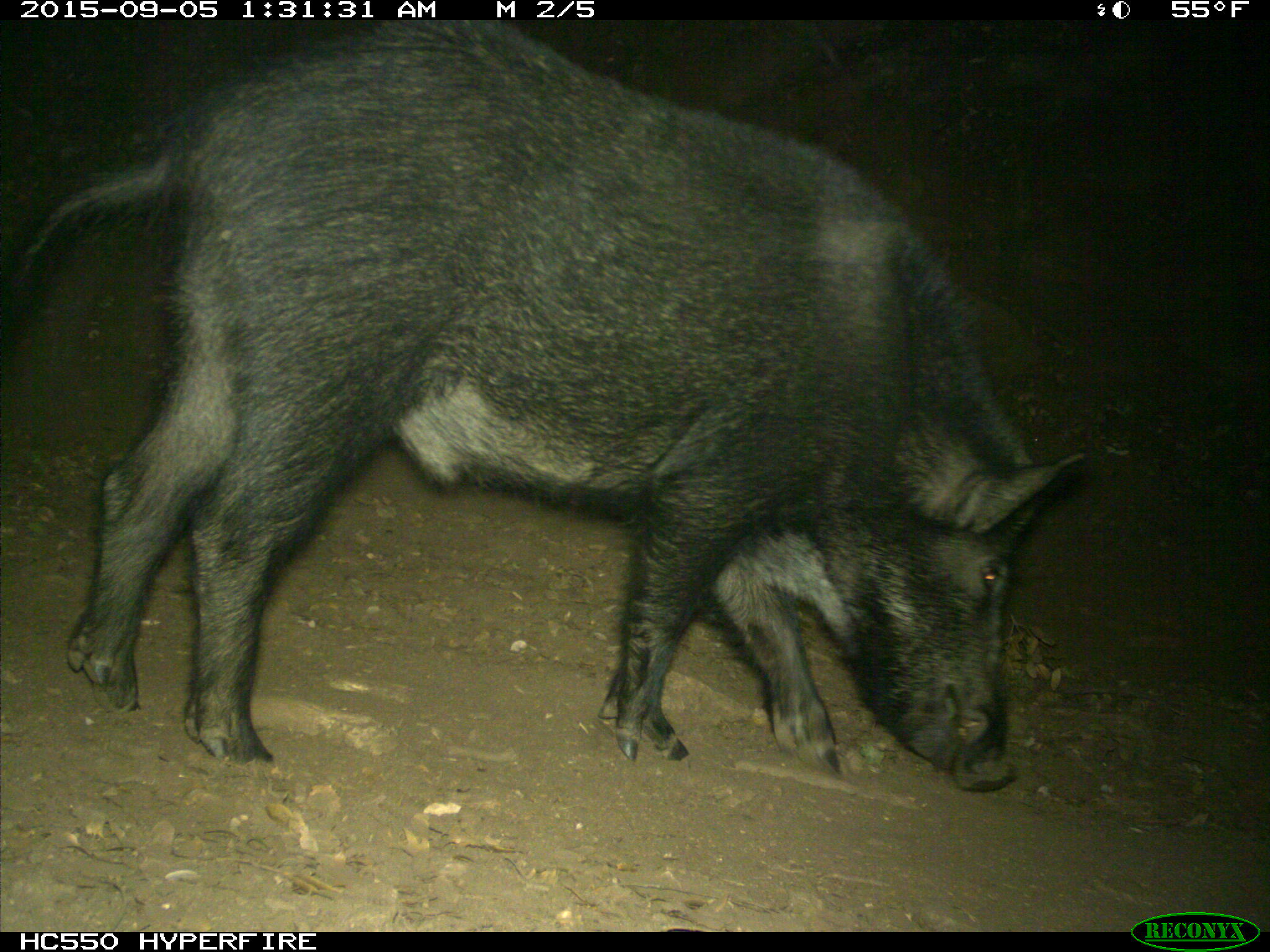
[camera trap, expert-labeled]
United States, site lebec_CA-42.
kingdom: Animalia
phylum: Chordata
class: Mammalia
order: Artiodactyla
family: Suidae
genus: Sus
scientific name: Sus scrofa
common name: wild boar